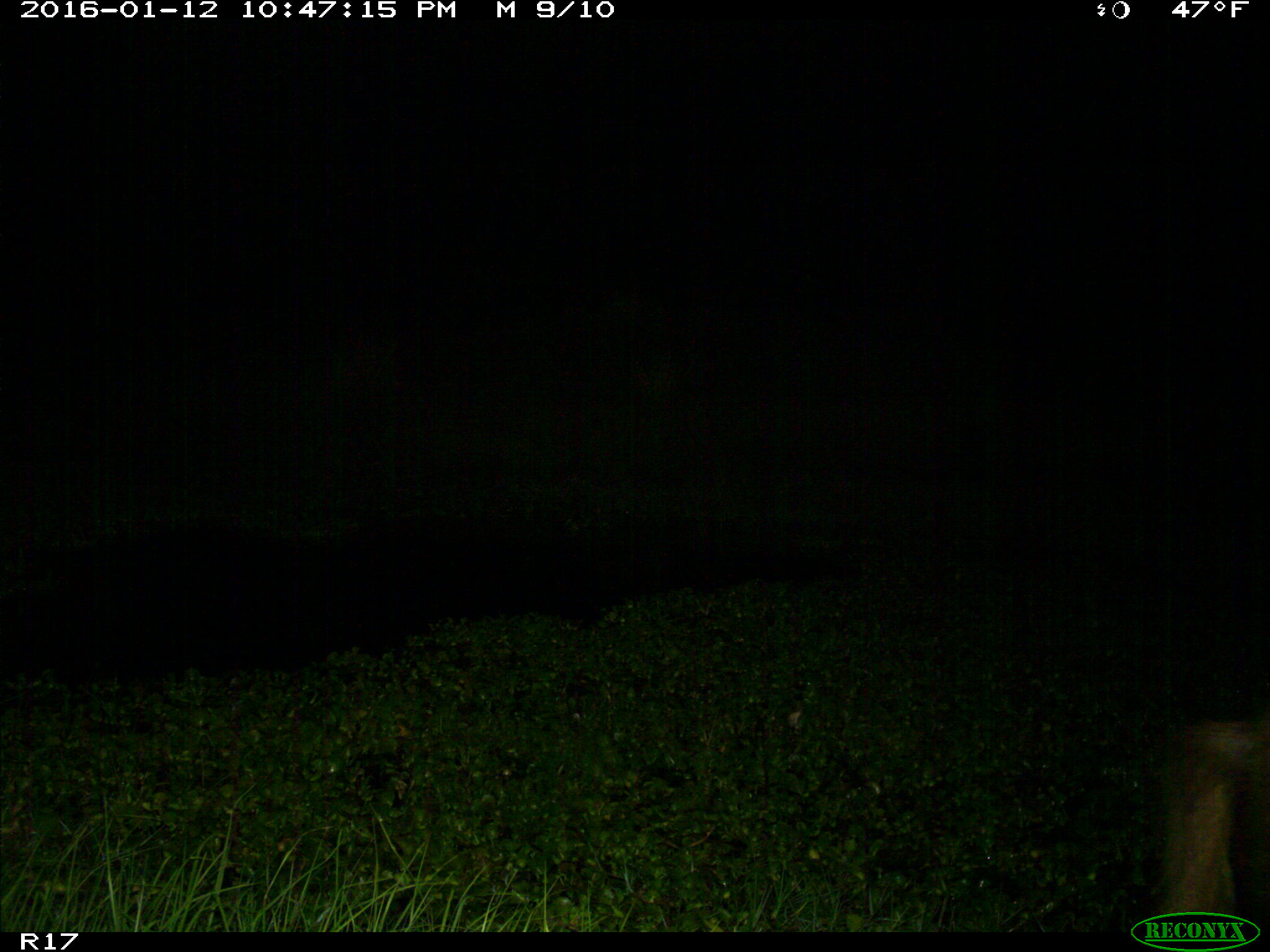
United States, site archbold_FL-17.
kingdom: Animalia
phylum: Chordata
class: Mammalia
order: Artiodactyla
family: Suidae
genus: Sus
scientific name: Sus scrofa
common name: wild boar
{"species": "Sus scrofa (wild boar)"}